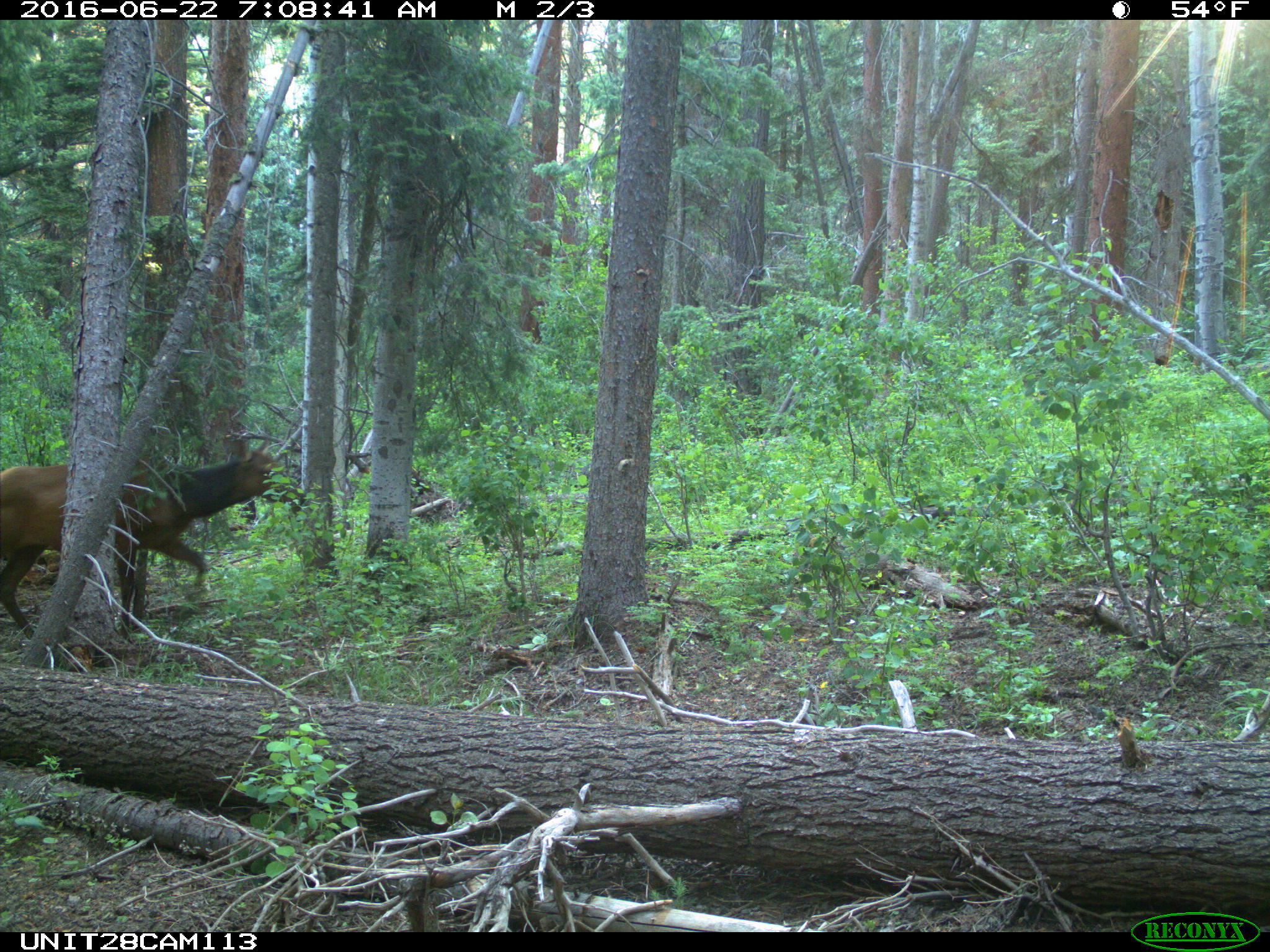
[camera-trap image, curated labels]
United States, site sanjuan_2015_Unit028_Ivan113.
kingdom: Animalia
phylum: Chordata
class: Mammalia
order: Artiodactyla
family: Cervidae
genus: Cervus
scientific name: Cervus elaphus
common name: red deer